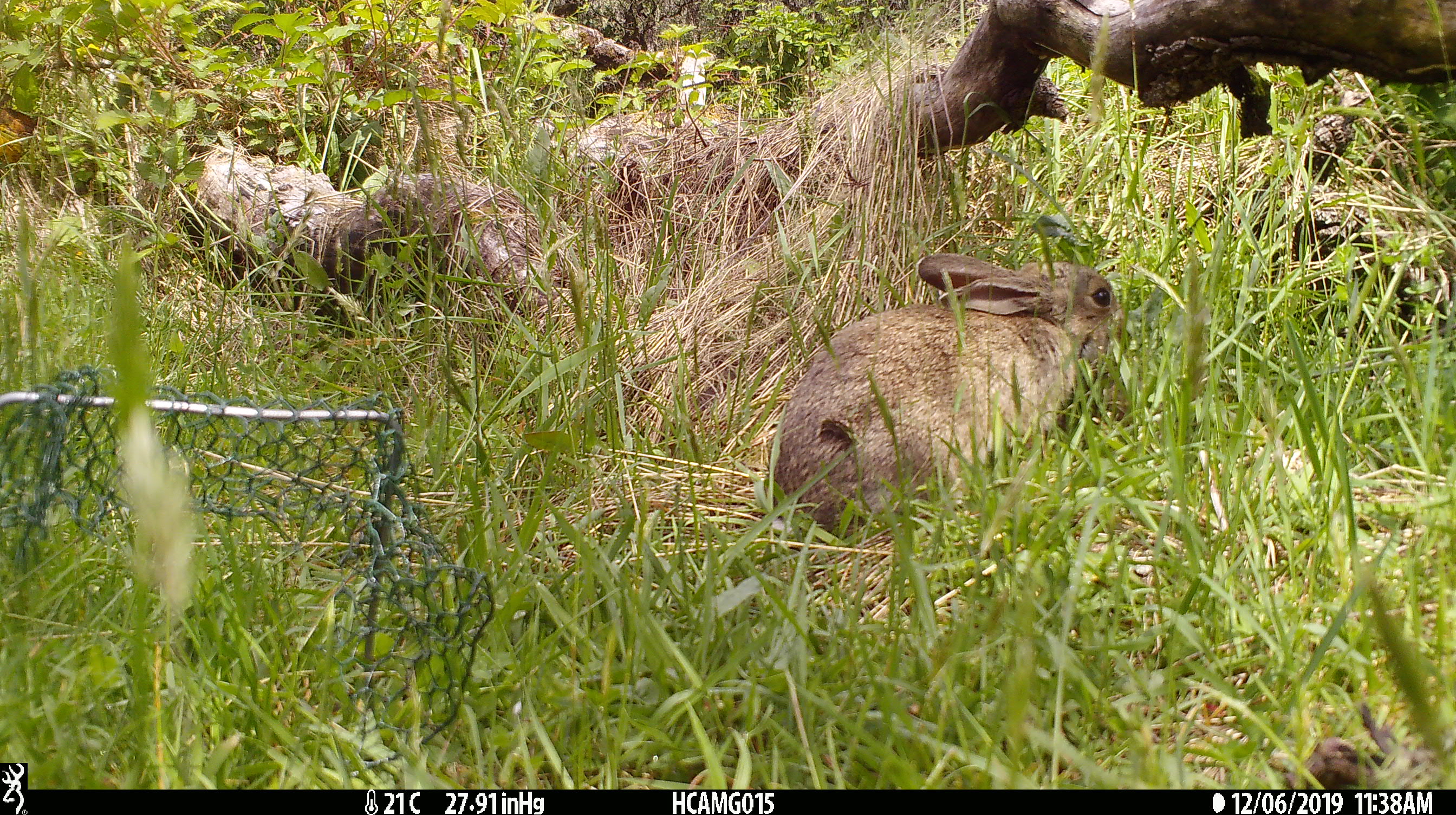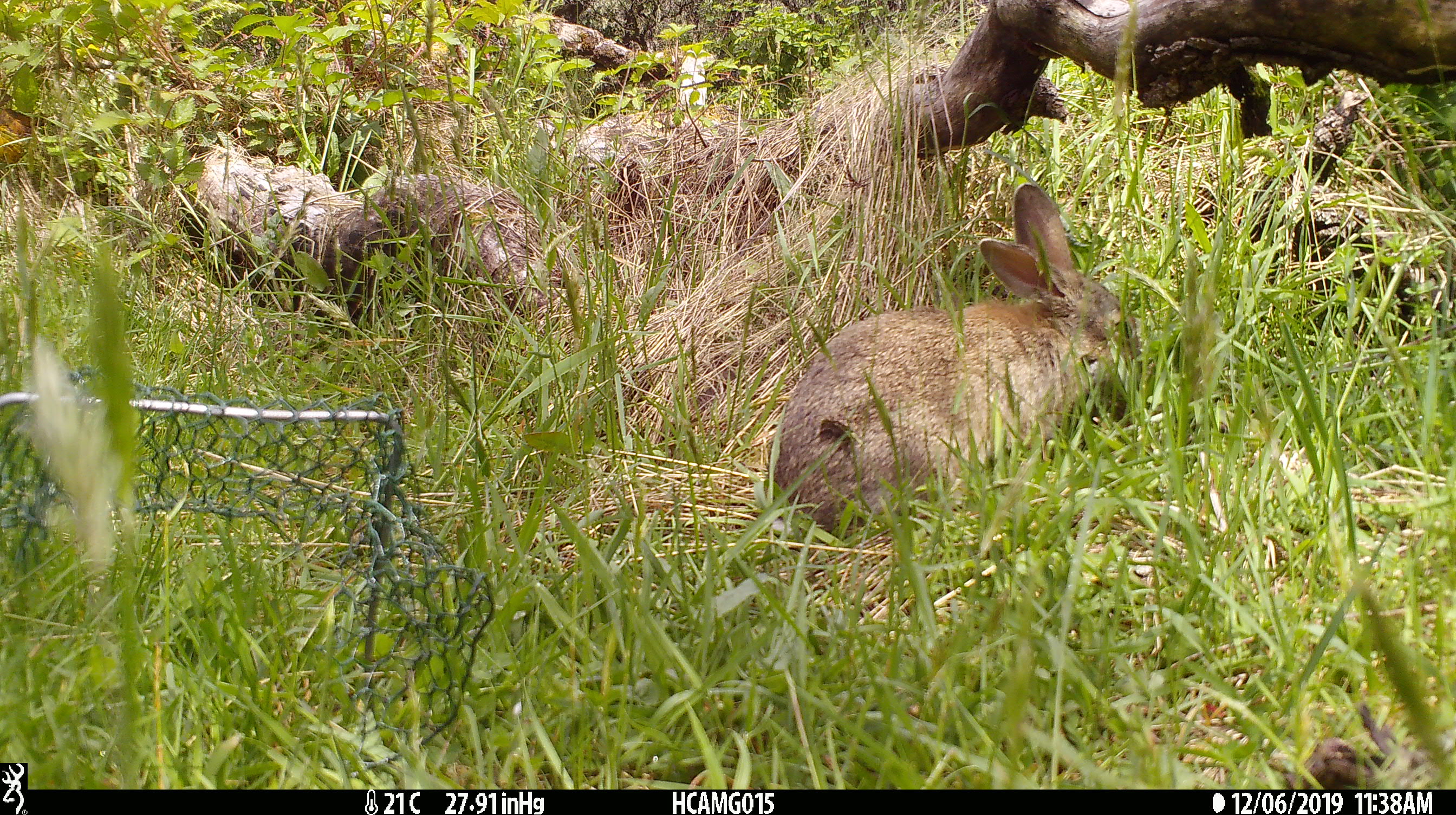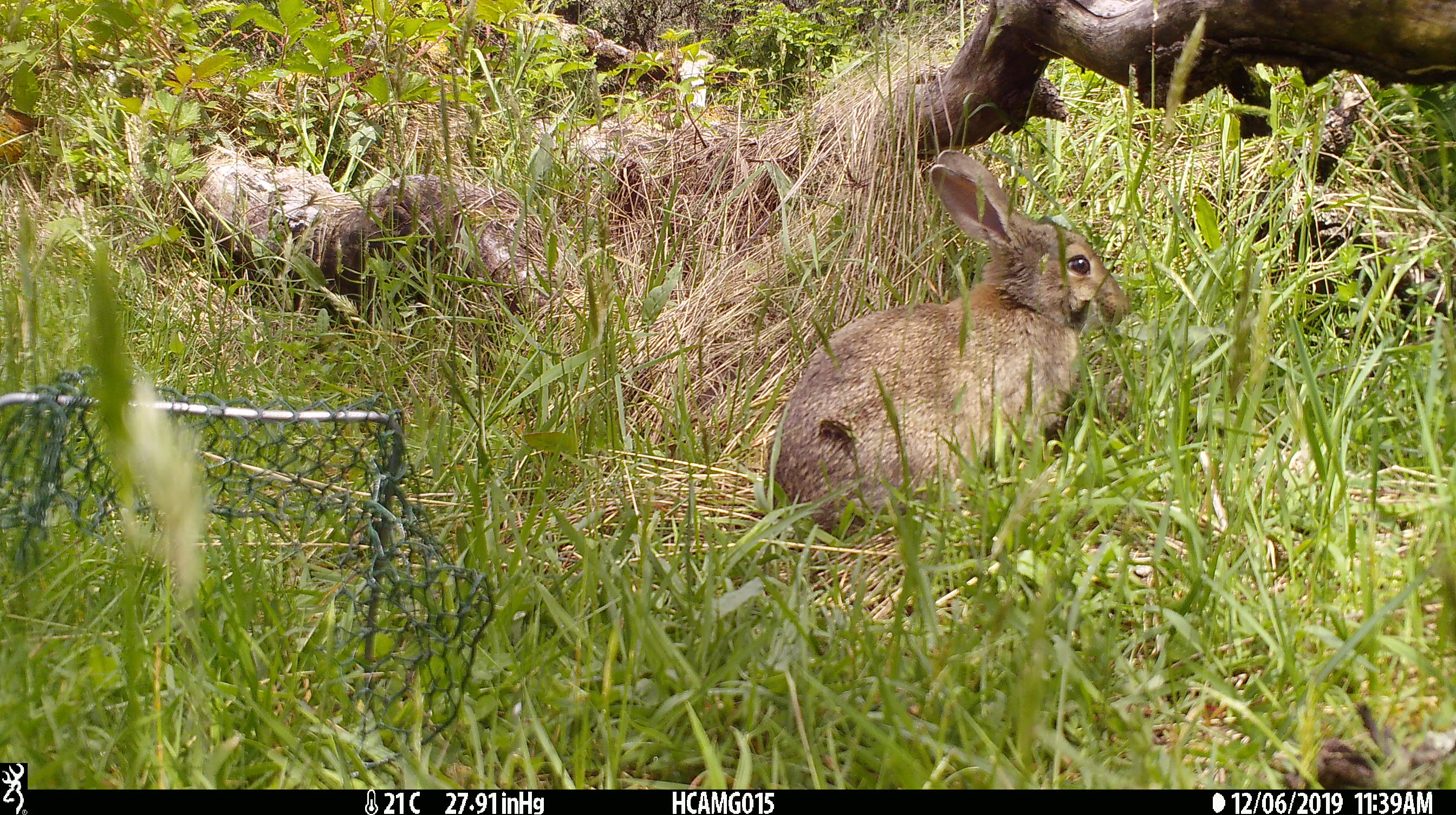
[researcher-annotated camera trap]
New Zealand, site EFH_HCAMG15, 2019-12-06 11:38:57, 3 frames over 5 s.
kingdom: Animalia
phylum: Chordata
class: Mammalia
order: Lagomorpha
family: Leporidae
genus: Oryctolagus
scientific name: Oryctolagus cuniculus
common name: european rabbit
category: rabbit